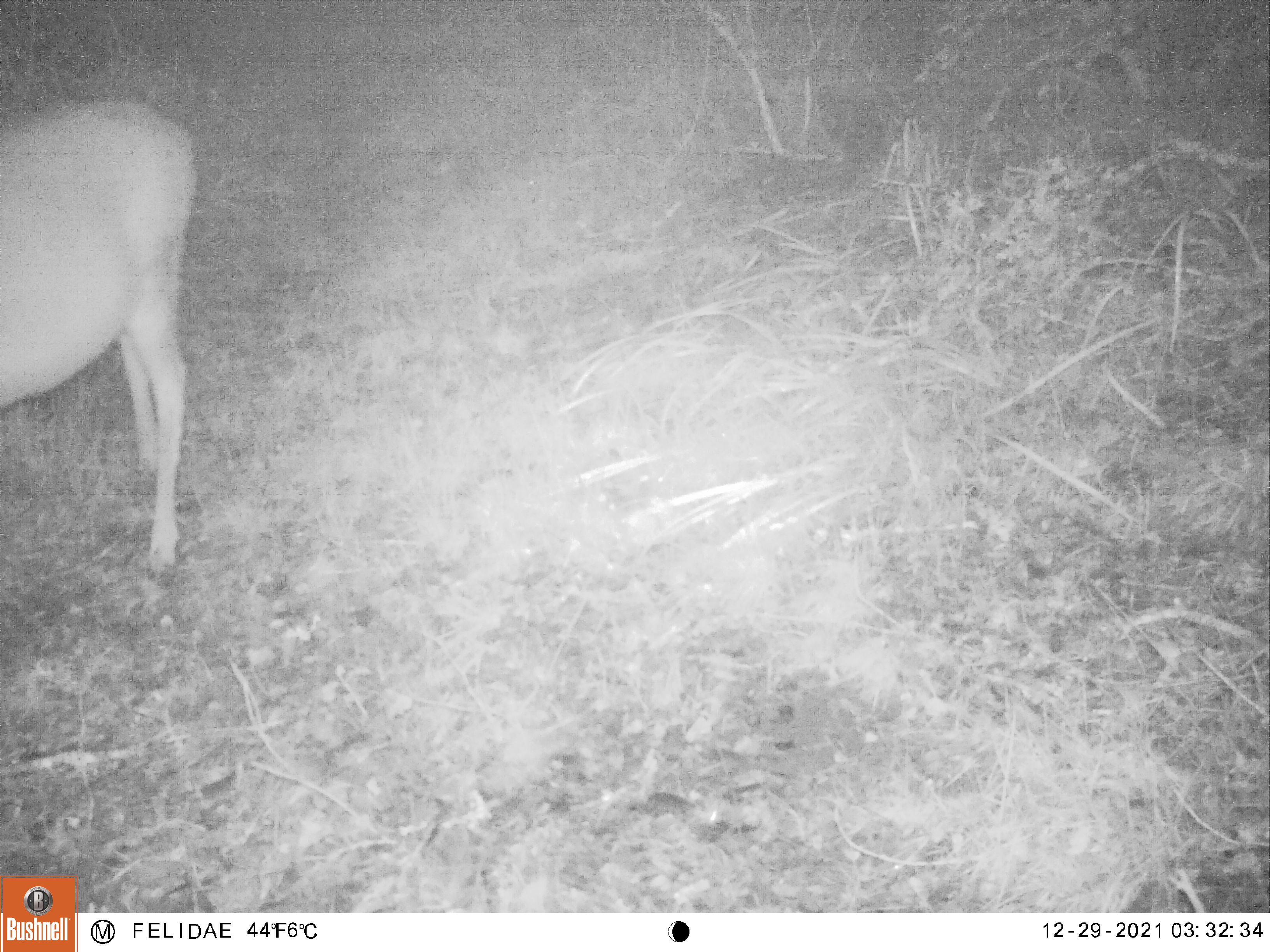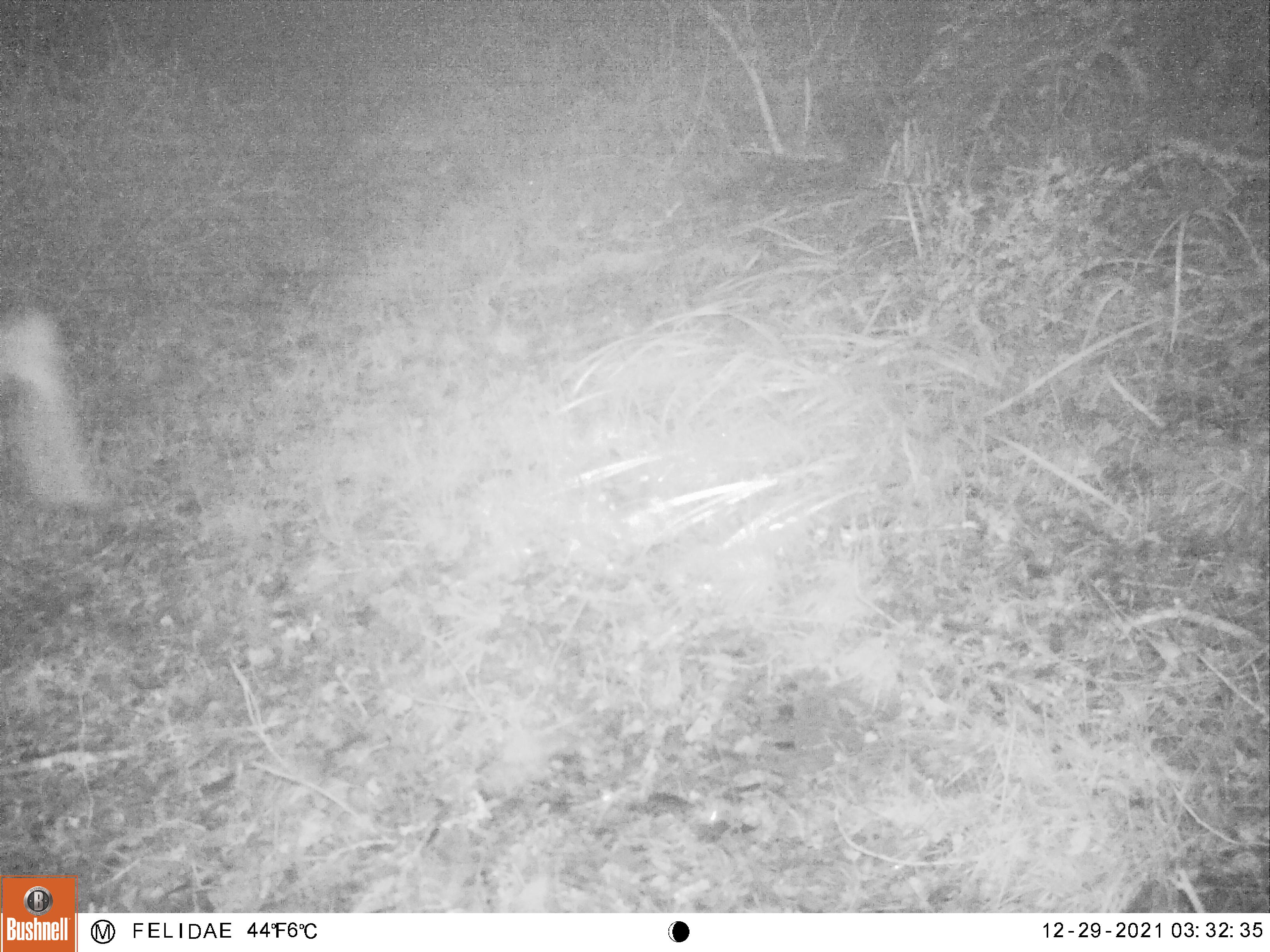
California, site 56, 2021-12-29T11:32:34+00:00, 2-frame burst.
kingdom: Animalia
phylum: Chordata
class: Mammalia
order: Artiodactyla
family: Cervidae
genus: Odocoileus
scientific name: Odocoileus hemionus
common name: mule deer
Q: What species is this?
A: Mule deer (Odocoileus hemionus).